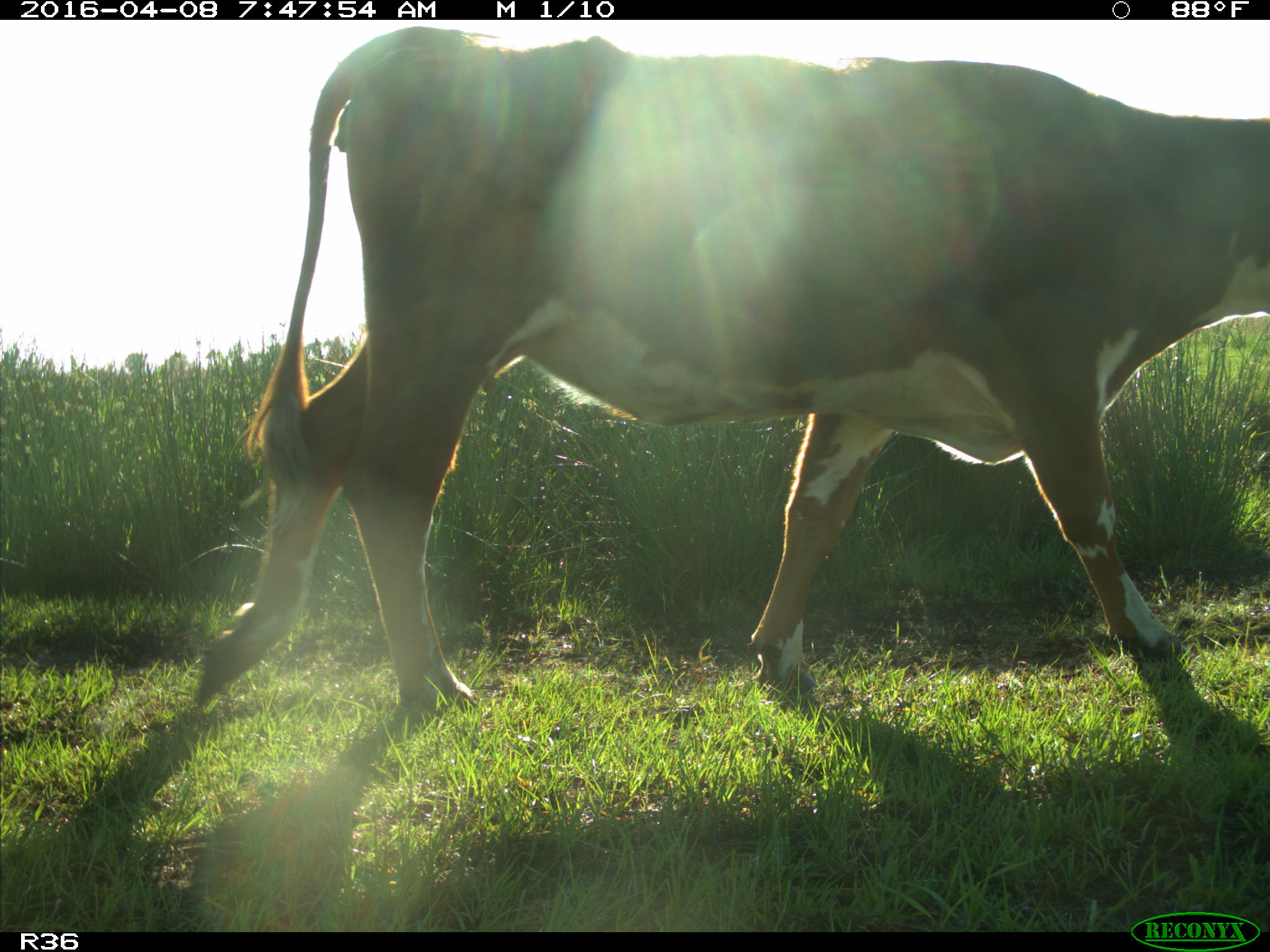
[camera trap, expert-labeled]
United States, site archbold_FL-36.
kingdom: Animalia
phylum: Chordata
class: Mammalia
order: Artiodactyla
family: Bovidae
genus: Bos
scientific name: Bos taurus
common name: domestic cow